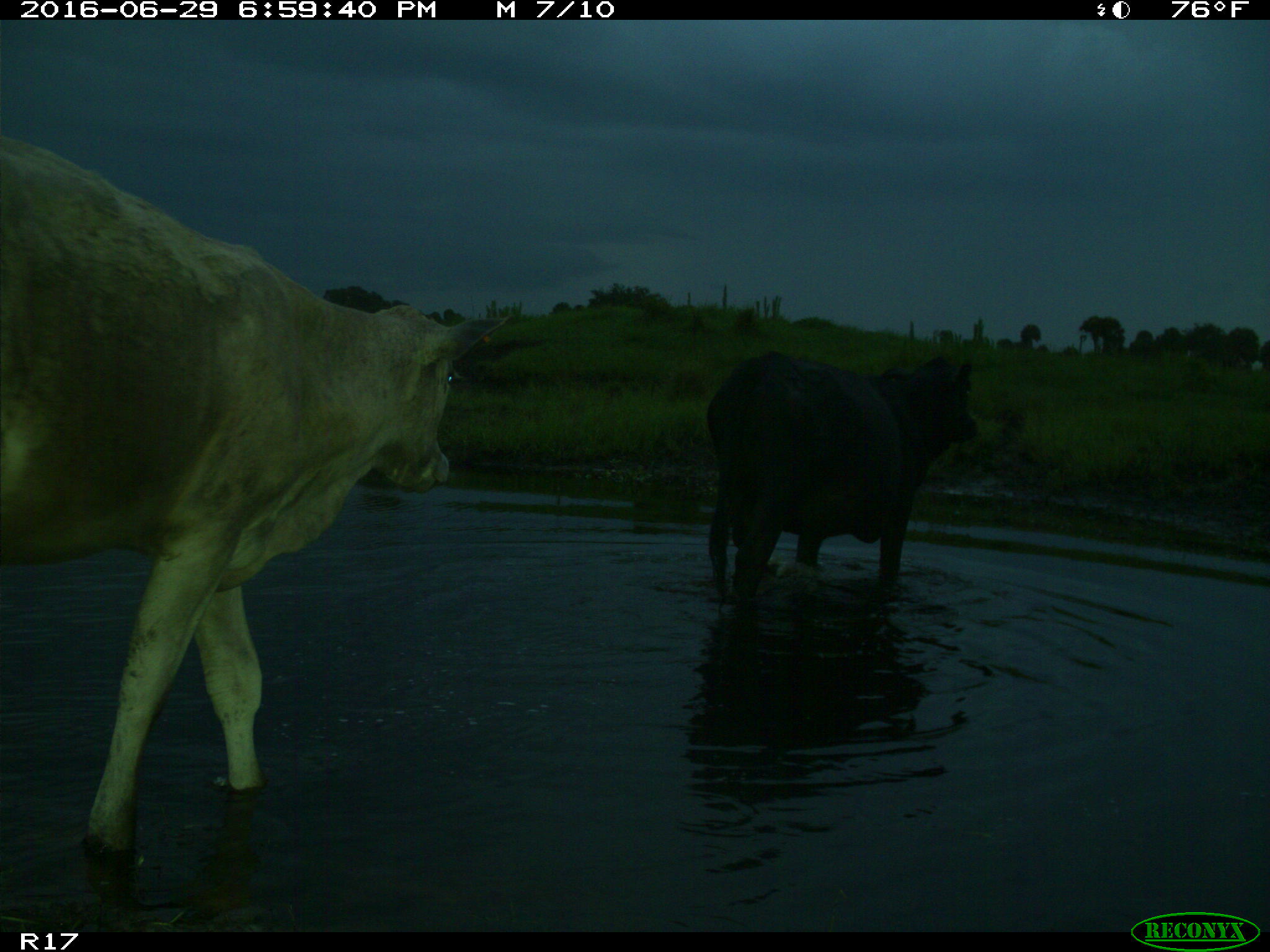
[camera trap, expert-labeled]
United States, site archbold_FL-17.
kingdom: Animalia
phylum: Chordata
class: Mammalia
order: Artiodactyla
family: Bovidae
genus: Bos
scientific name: Bos taurus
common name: domestic cow